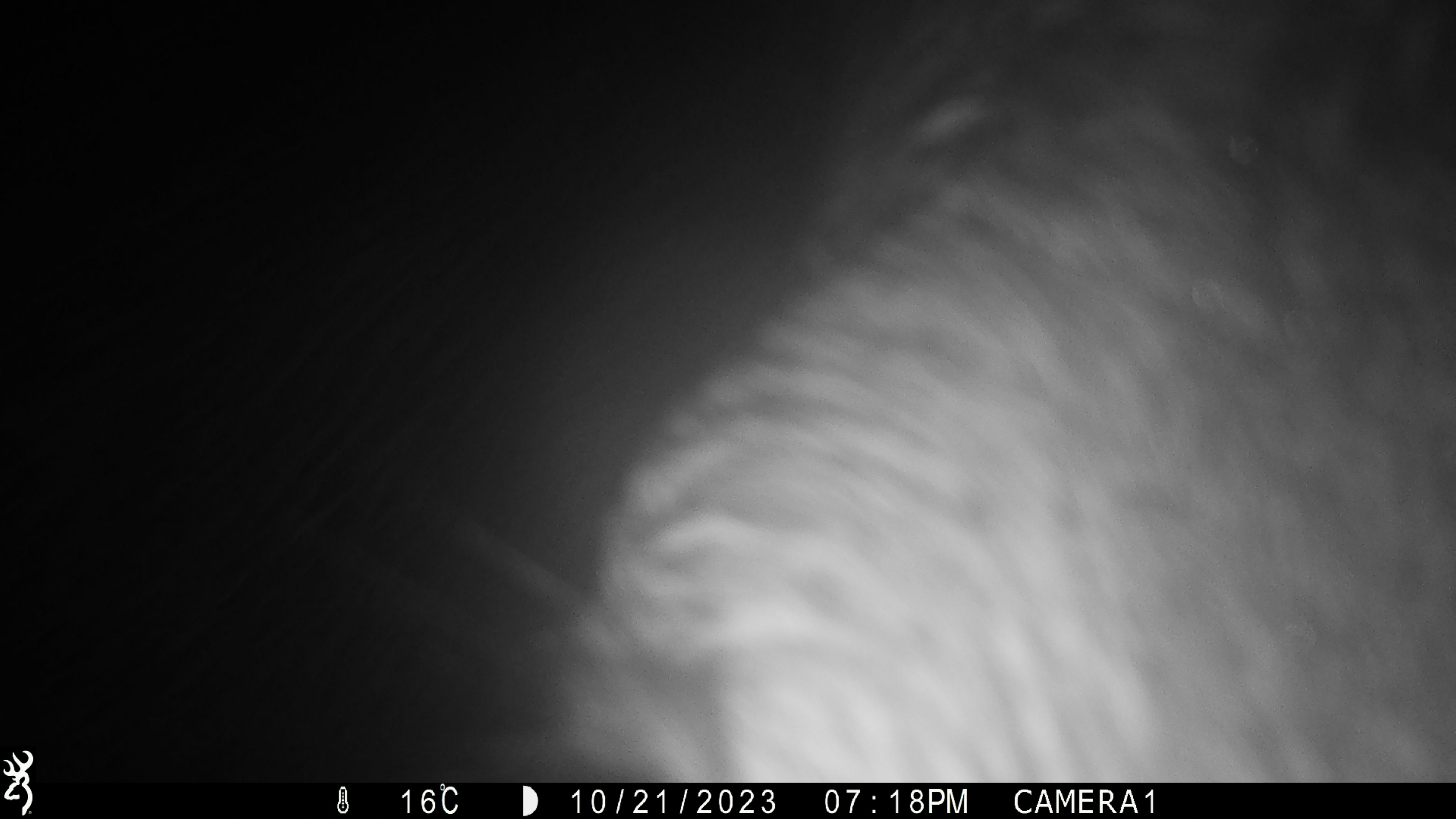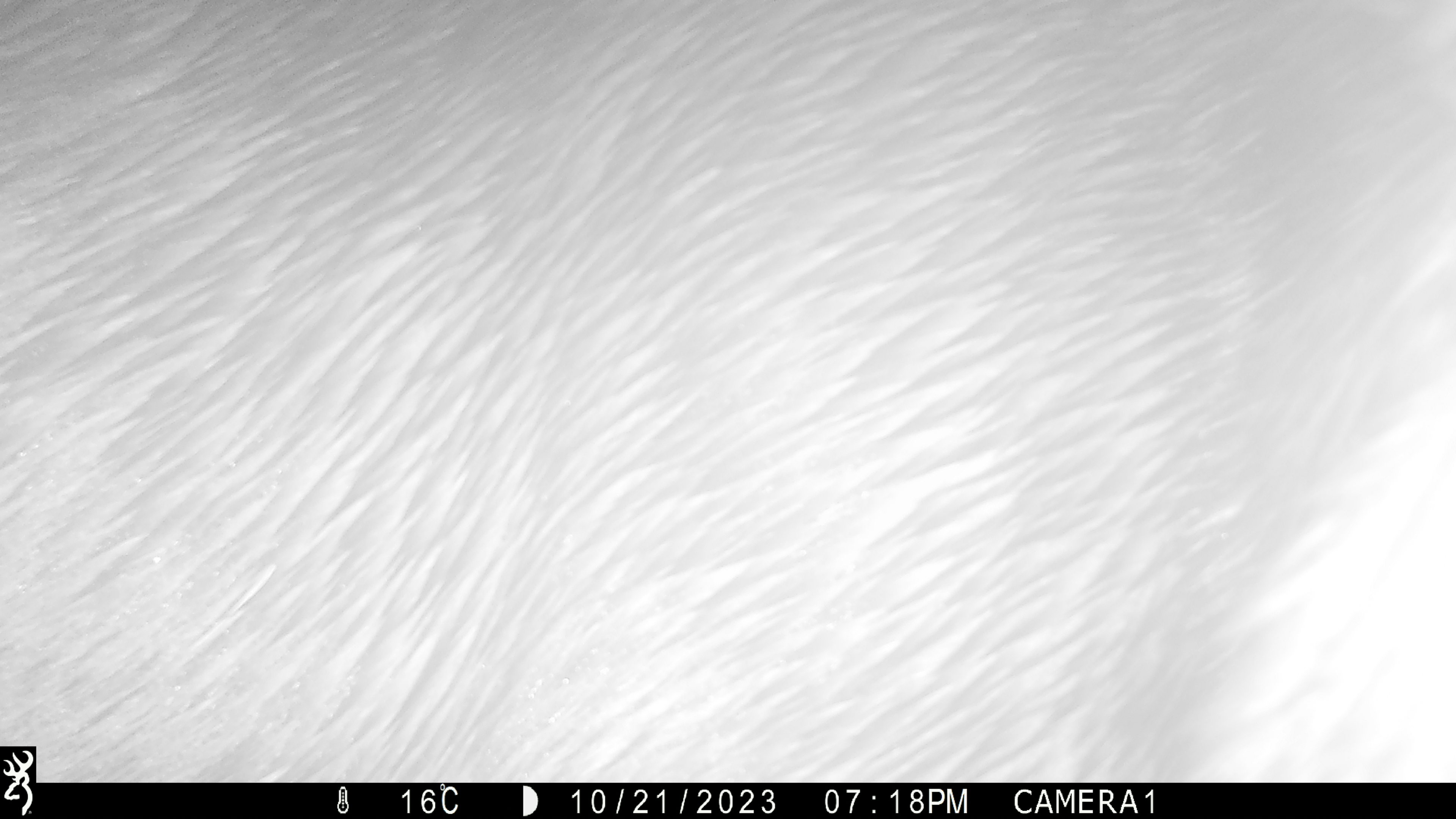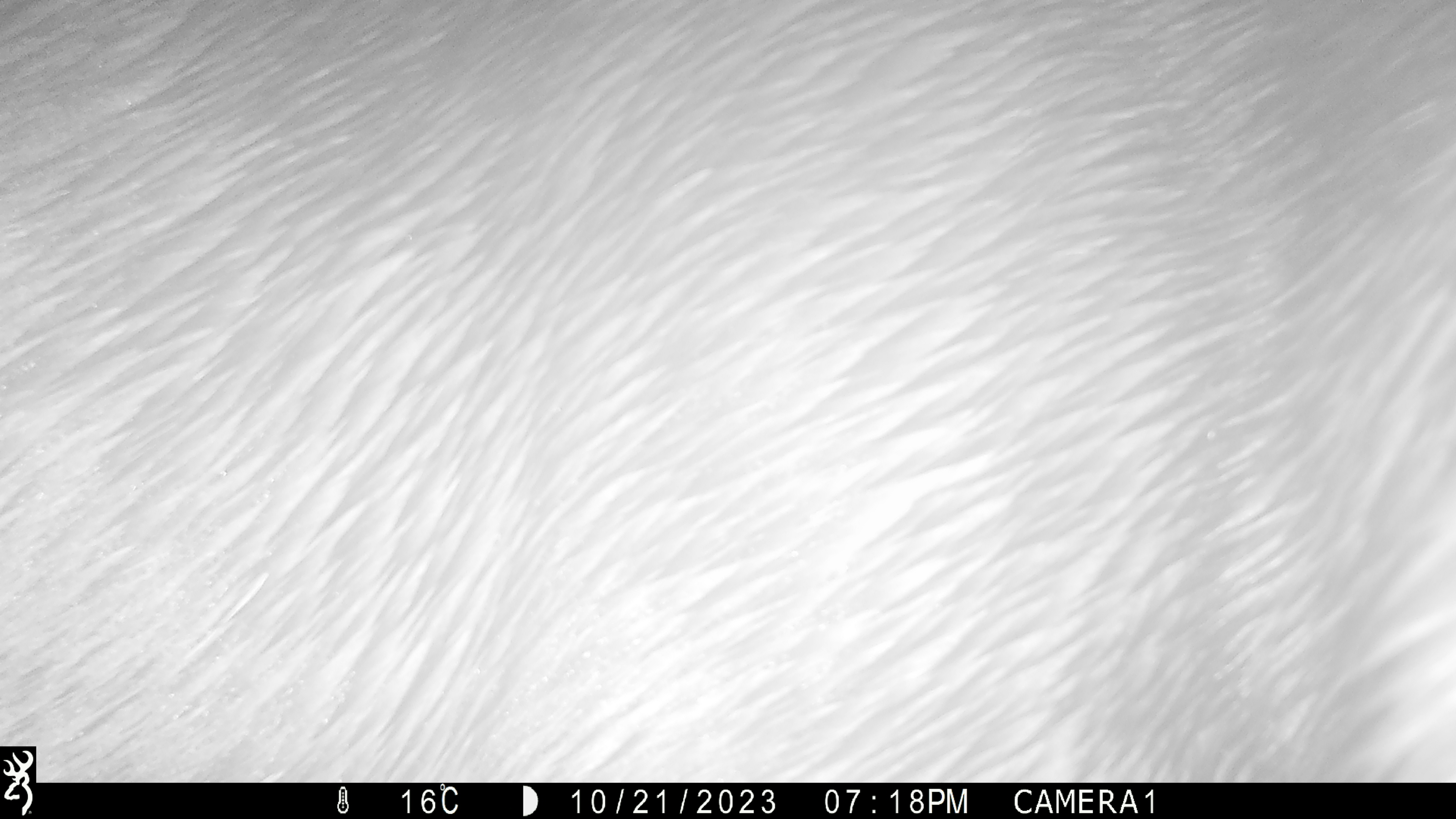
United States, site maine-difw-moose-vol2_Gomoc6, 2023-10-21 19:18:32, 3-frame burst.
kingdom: Animalia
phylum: Chordata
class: Mammalia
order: Artiodactyla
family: Cervidae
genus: Alces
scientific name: Alces alces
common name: moose